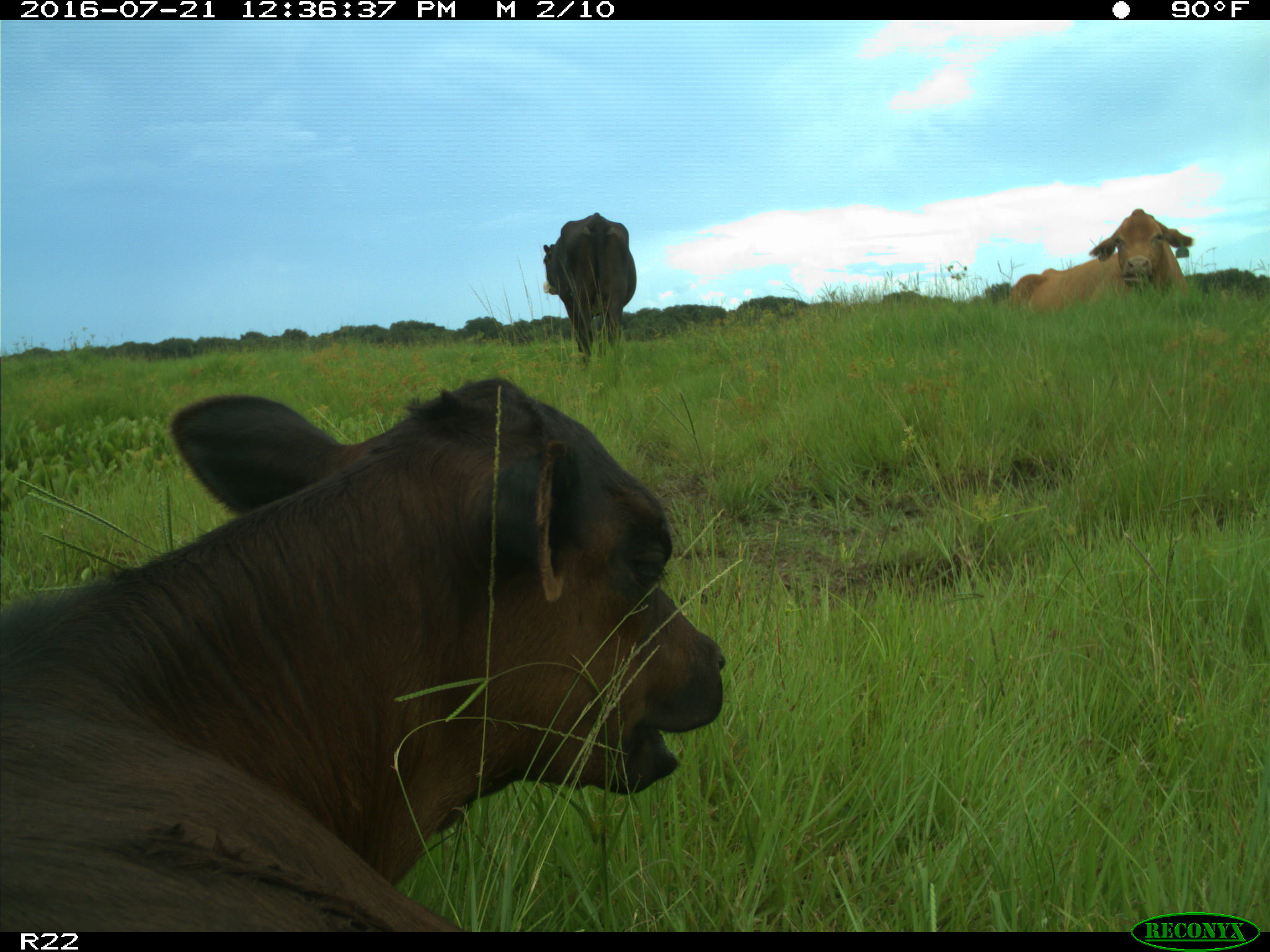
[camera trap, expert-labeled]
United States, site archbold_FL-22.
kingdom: Animalia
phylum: Chordata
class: Mammalia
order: Artiodactyla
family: Bovidae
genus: Bos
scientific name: Bos taurus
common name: domestic cow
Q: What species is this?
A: Bos taurus (domestic cow).